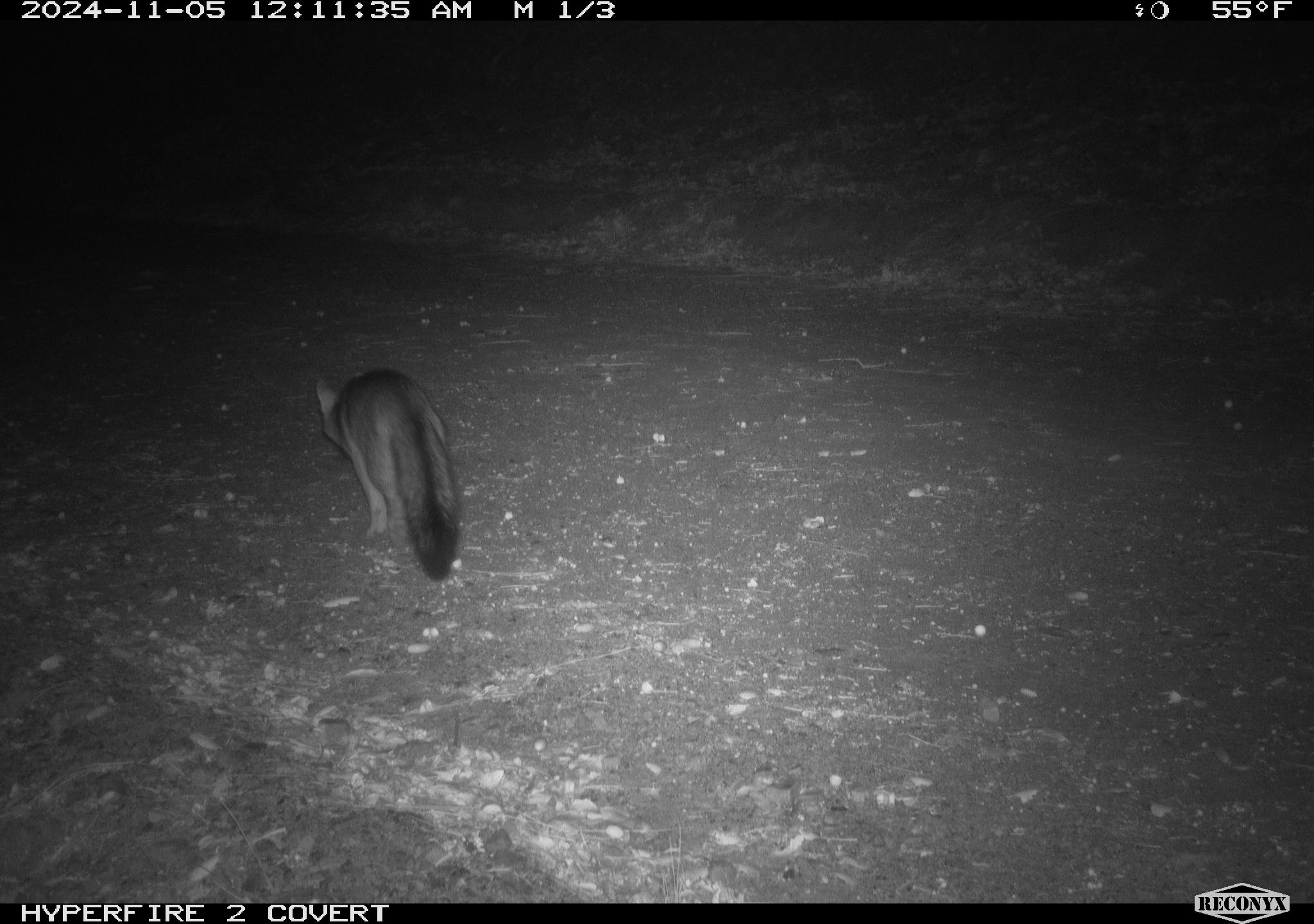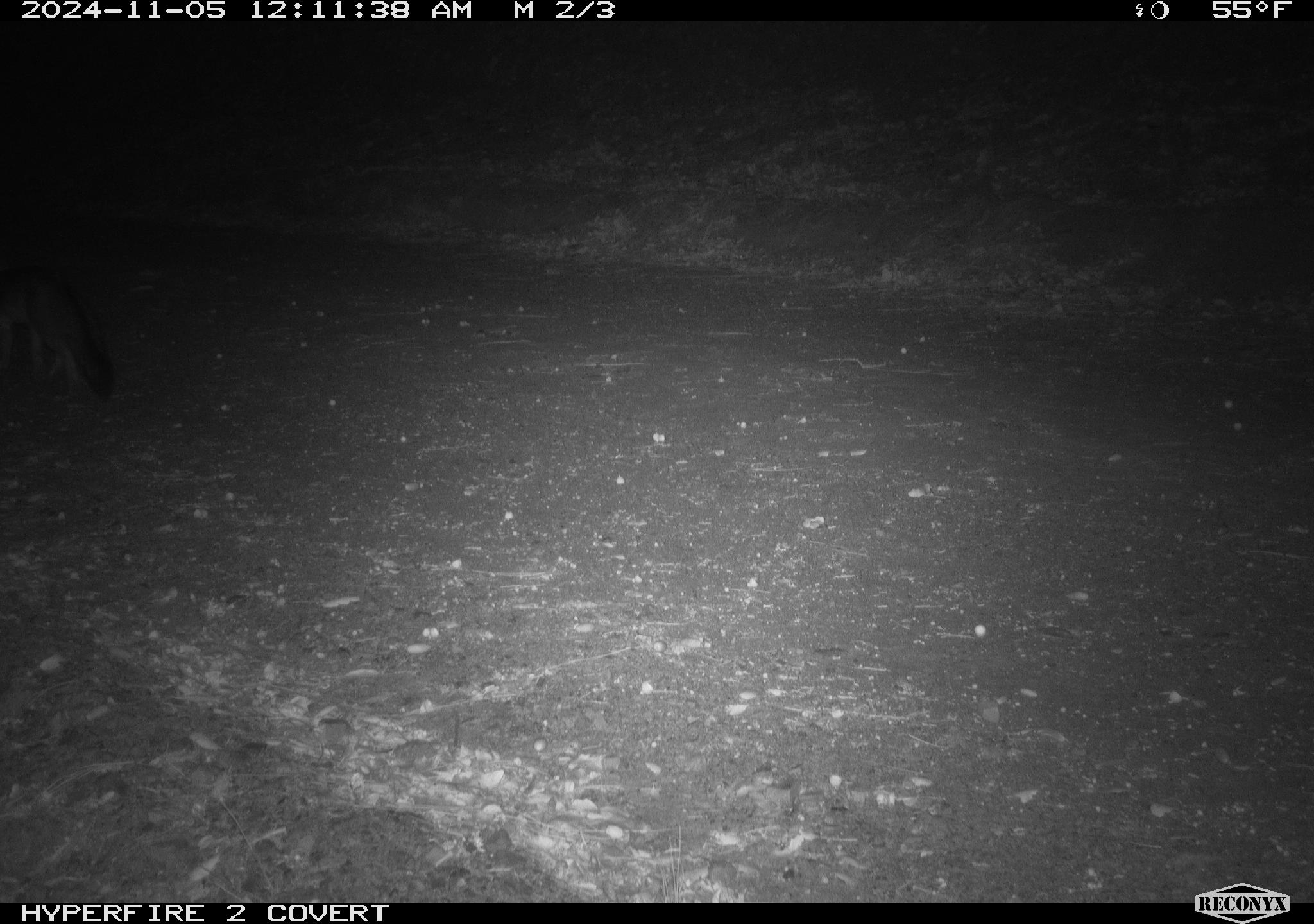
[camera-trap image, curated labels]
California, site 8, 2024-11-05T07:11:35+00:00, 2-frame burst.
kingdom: Animalia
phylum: Chordata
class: Mammalia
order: Carnivora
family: Canidae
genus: Urocyon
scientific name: Urocyon cinereoargenteus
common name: gray fox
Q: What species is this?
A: Gray fox (Urocyon cinereoargenteus).